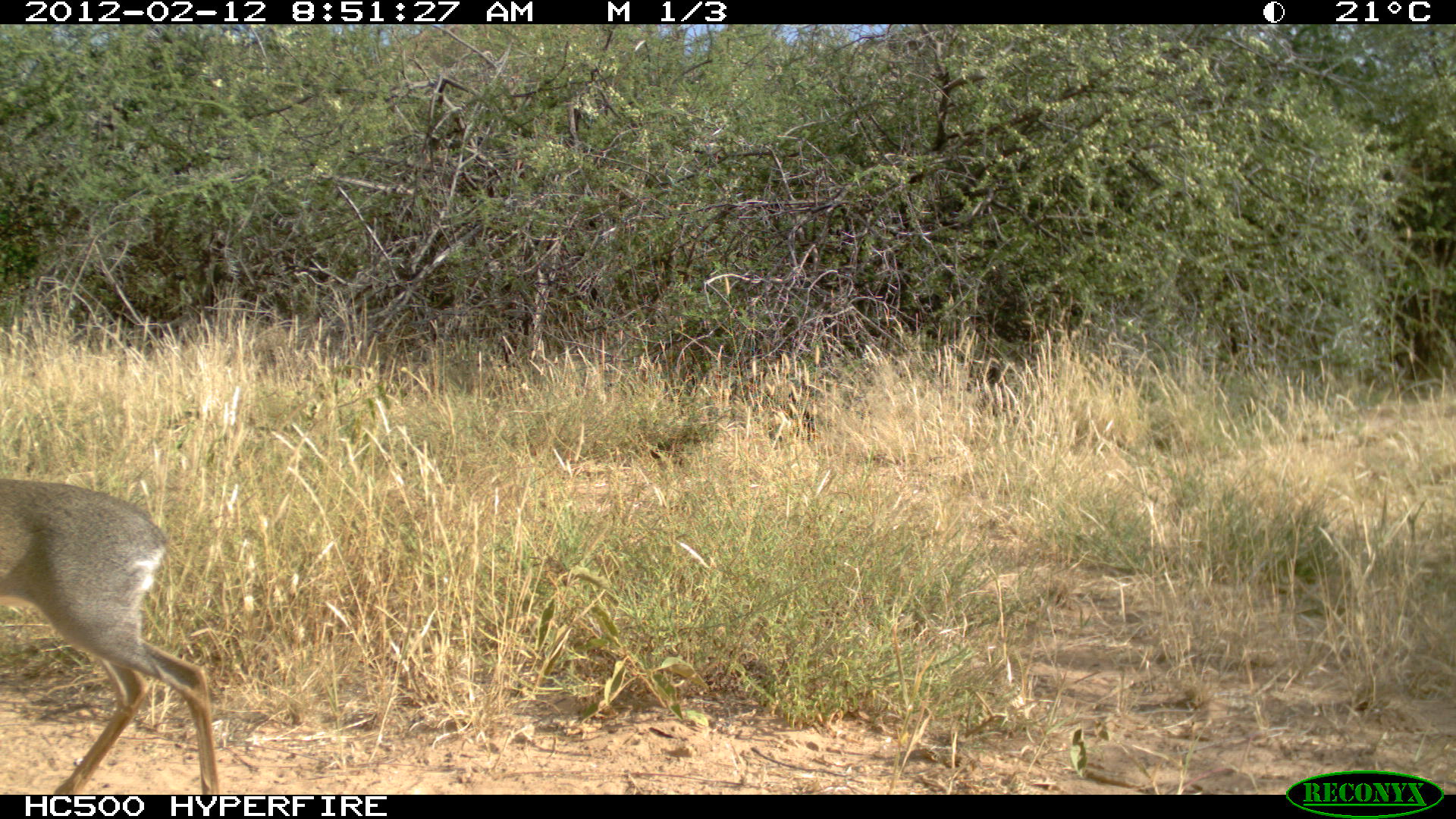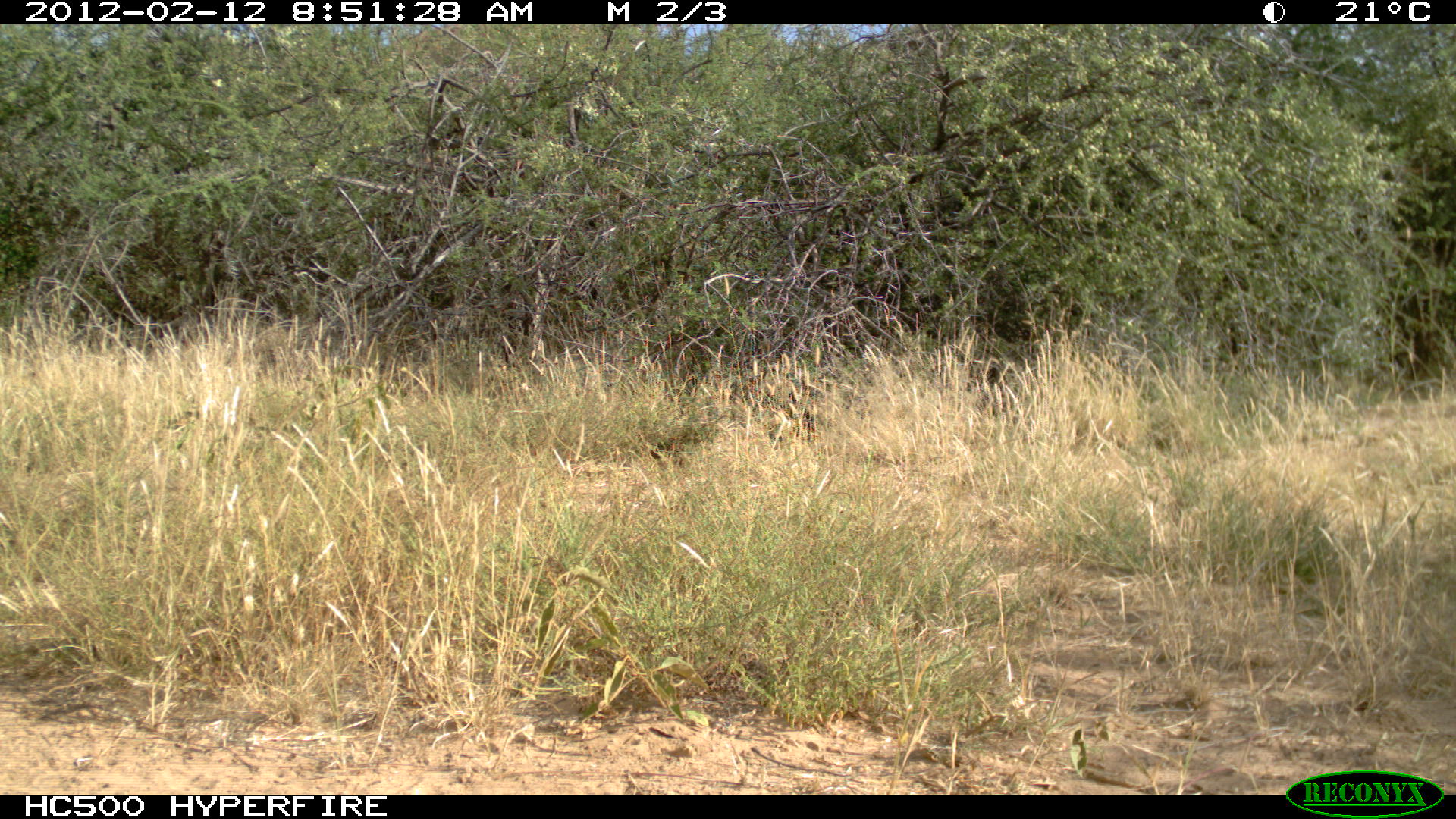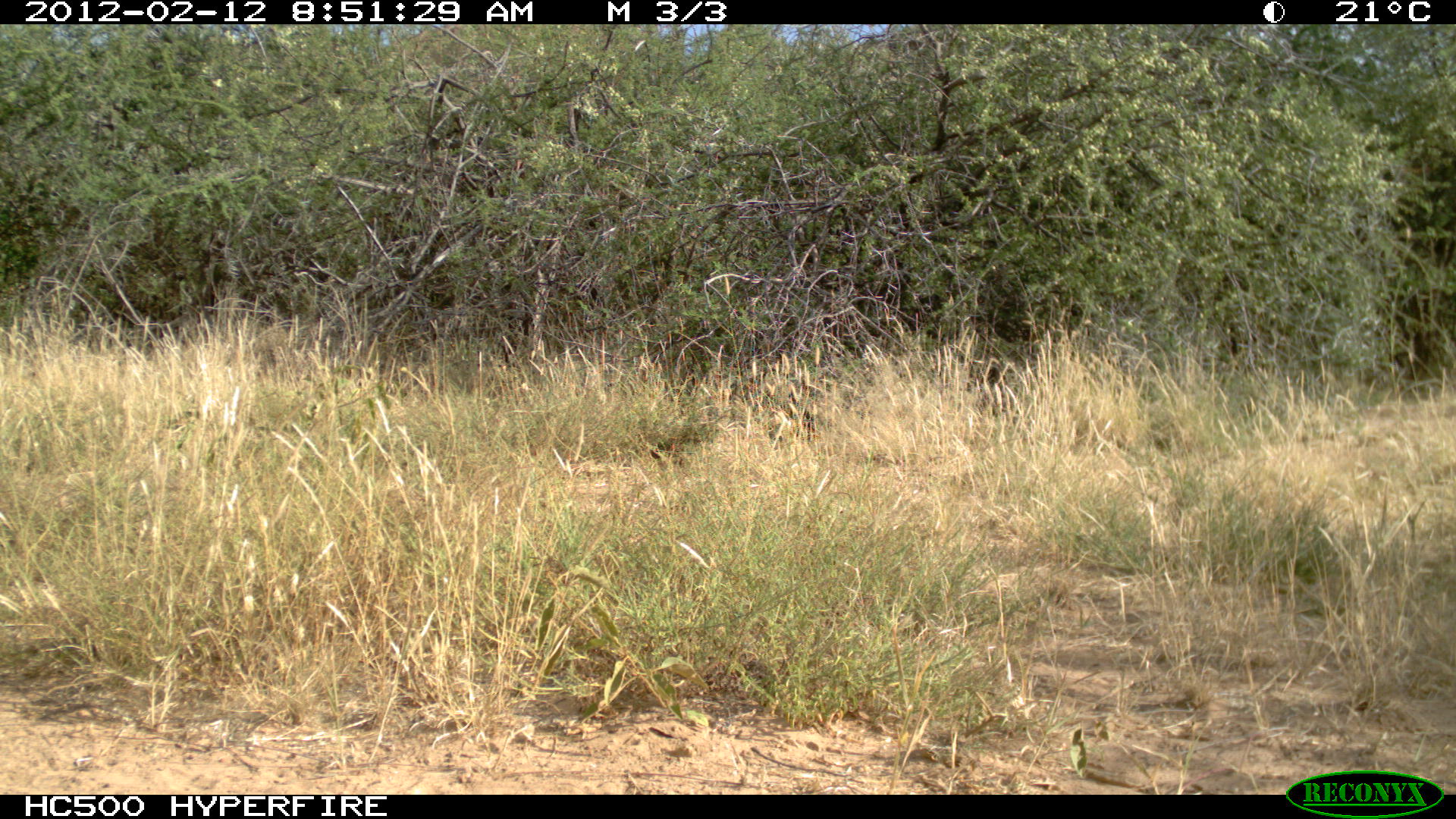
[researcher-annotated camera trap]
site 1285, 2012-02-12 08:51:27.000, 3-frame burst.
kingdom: Animalia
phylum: Chordata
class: Mammalia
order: Artiodactyla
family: Bovidae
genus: Madoqua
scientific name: Madoqua guentheri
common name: günther's dik-dik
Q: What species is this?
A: Madoqua guentheri (günther's dik-dik).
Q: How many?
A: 1.